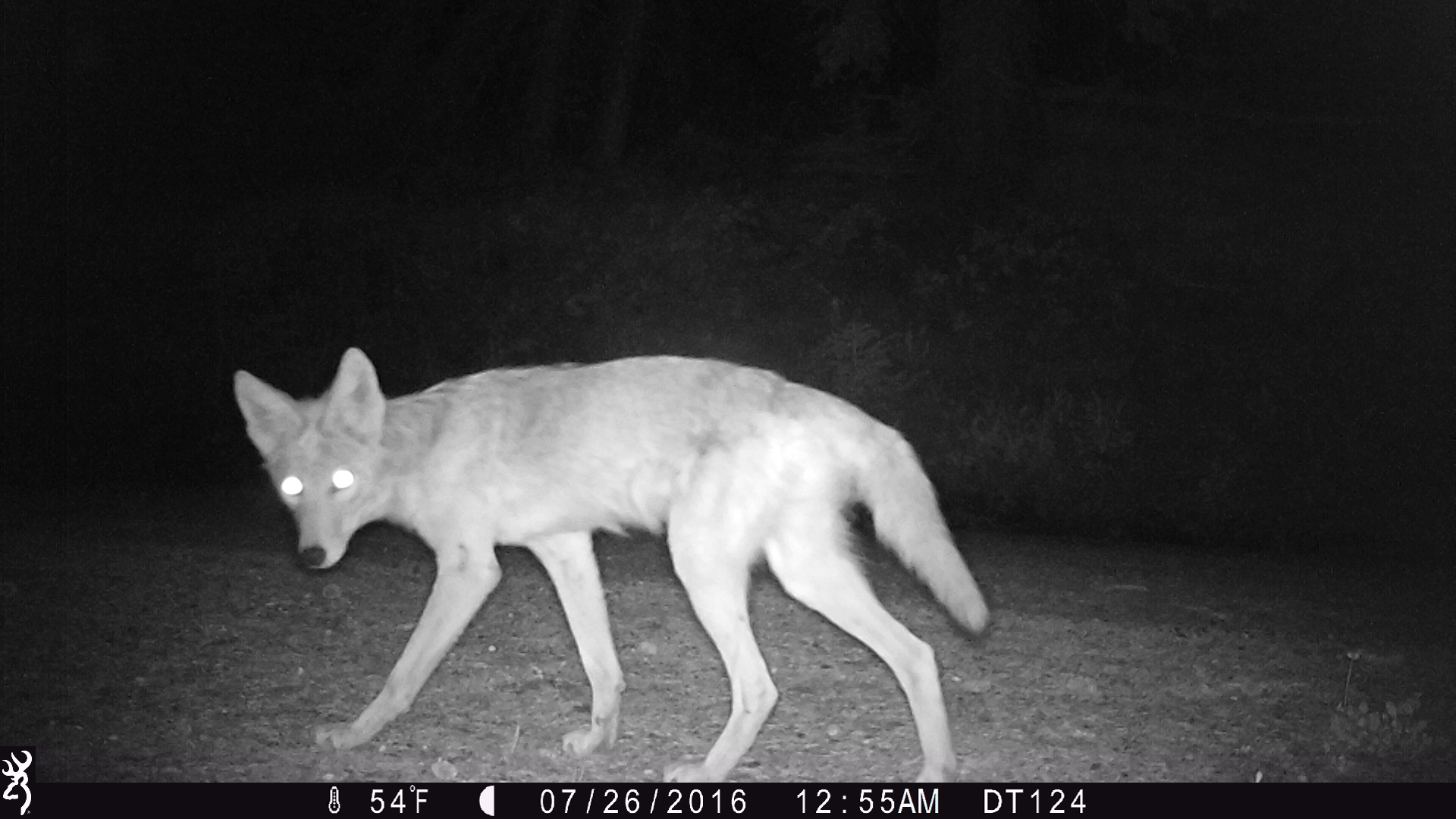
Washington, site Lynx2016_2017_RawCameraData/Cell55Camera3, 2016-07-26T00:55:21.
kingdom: Animalia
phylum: Chordata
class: Mammalia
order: Carnivora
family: Canidae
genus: Canis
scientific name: Canis latrans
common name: coyote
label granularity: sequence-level